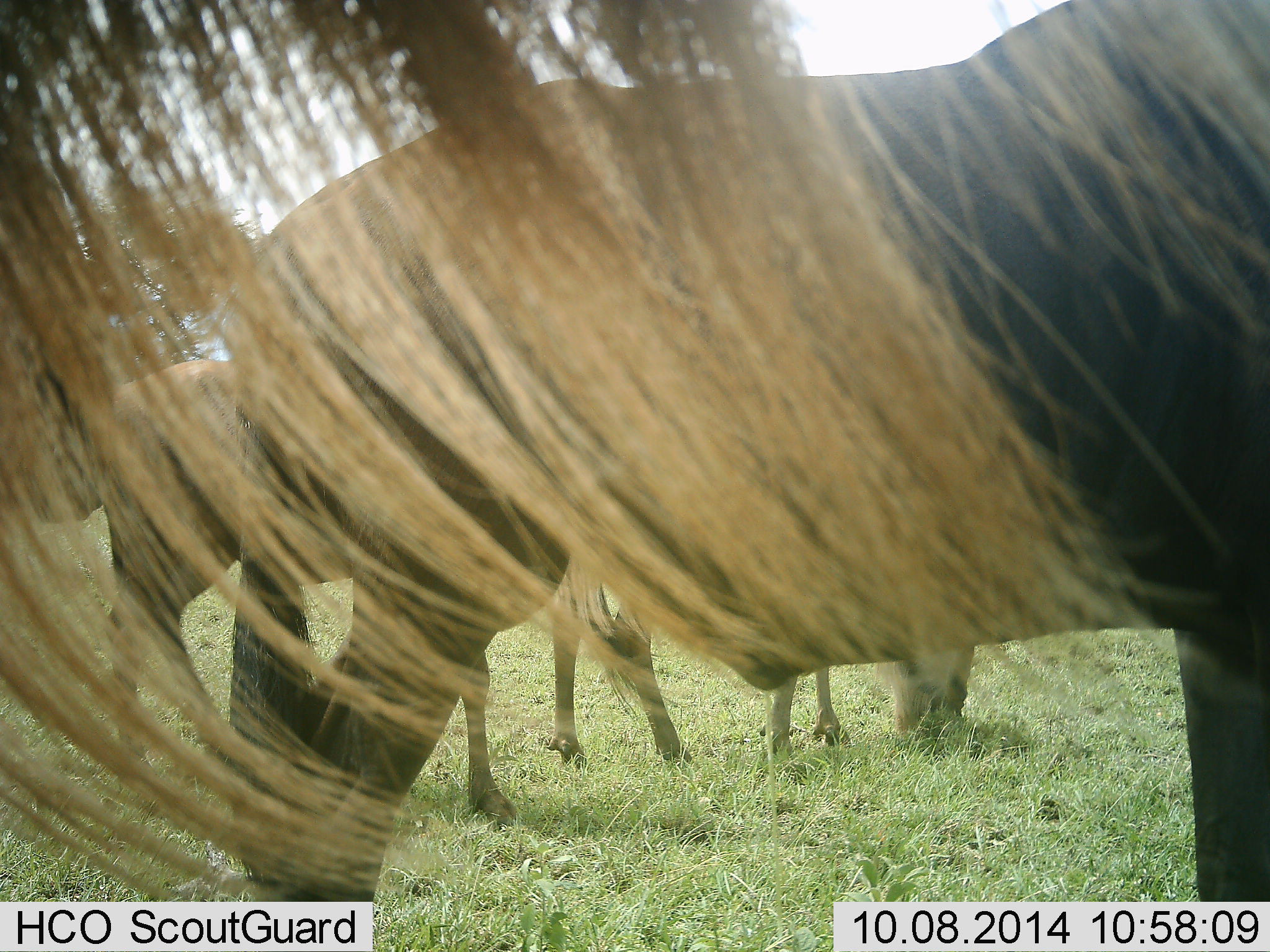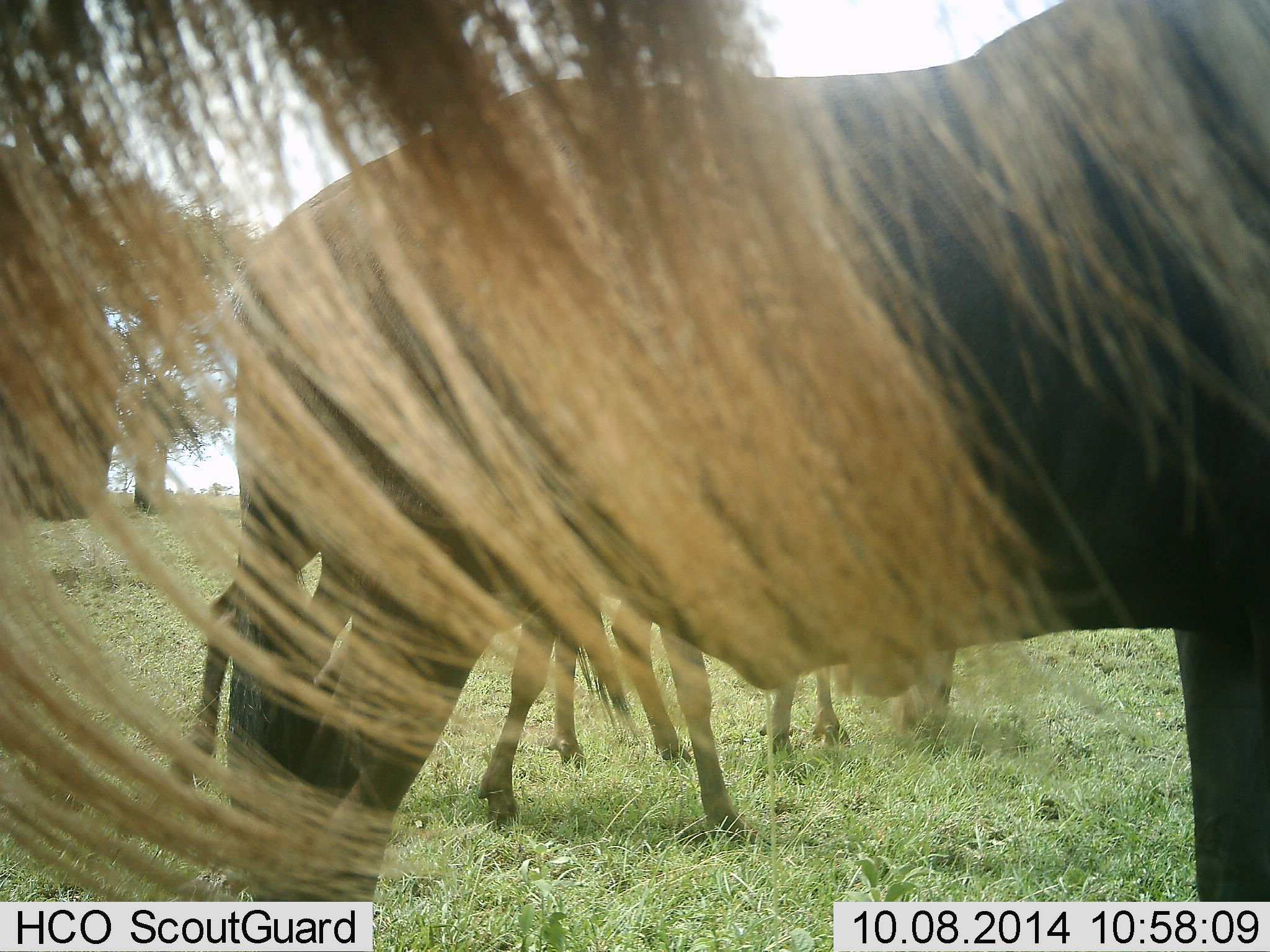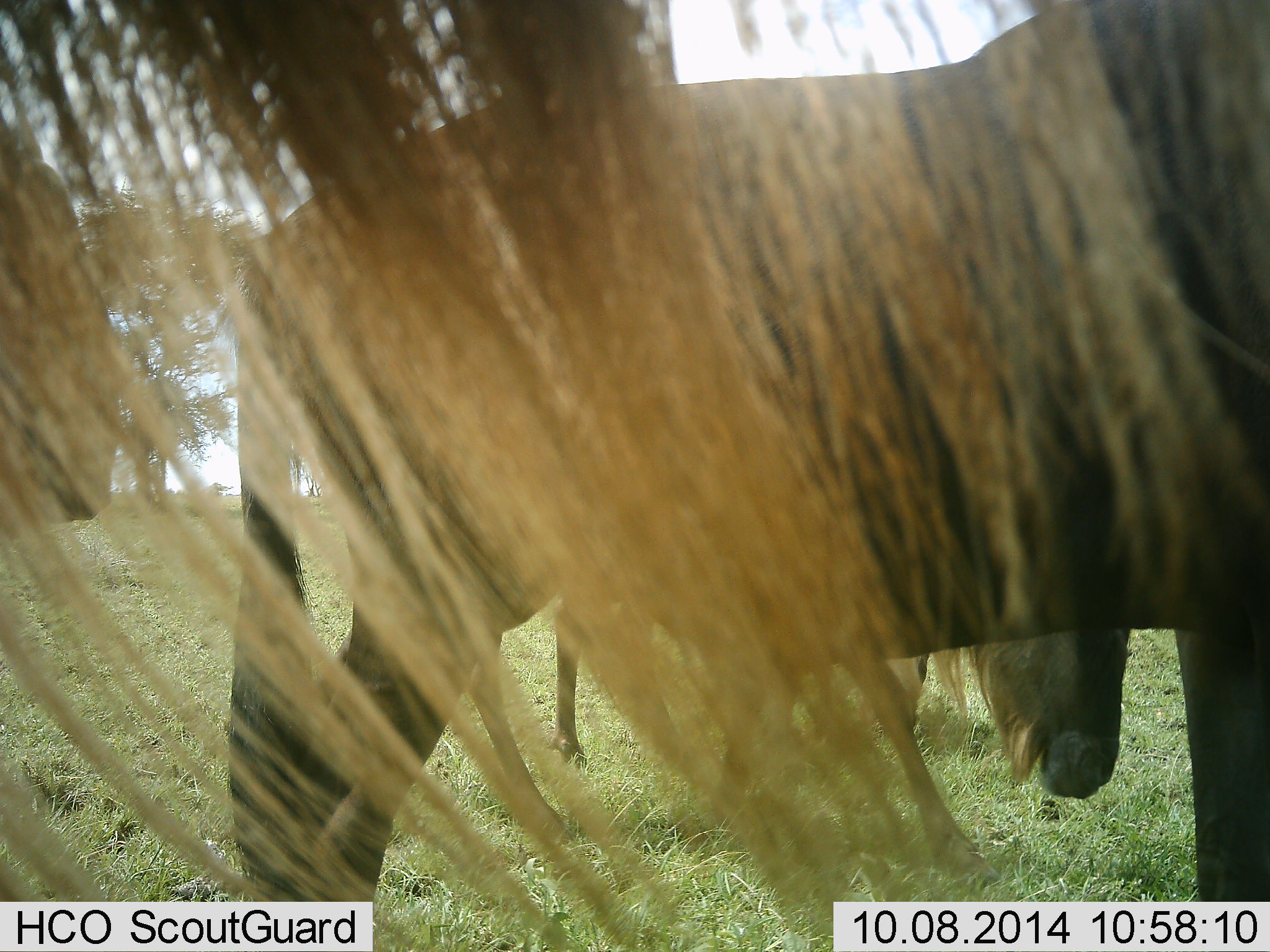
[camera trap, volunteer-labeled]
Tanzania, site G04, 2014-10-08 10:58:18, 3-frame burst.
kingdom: Animalia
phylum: Chordata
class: Mammalia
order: Artiodactyla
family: Bovidae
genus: Connochaetes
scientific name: Connochaetes taurinus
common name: blue wildebeest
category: wildebeest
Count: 4.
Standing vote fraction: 90%.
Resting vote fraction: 10%.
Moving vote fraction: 10%.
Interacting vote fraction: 0%.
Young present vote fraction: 0%.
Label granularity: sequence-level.